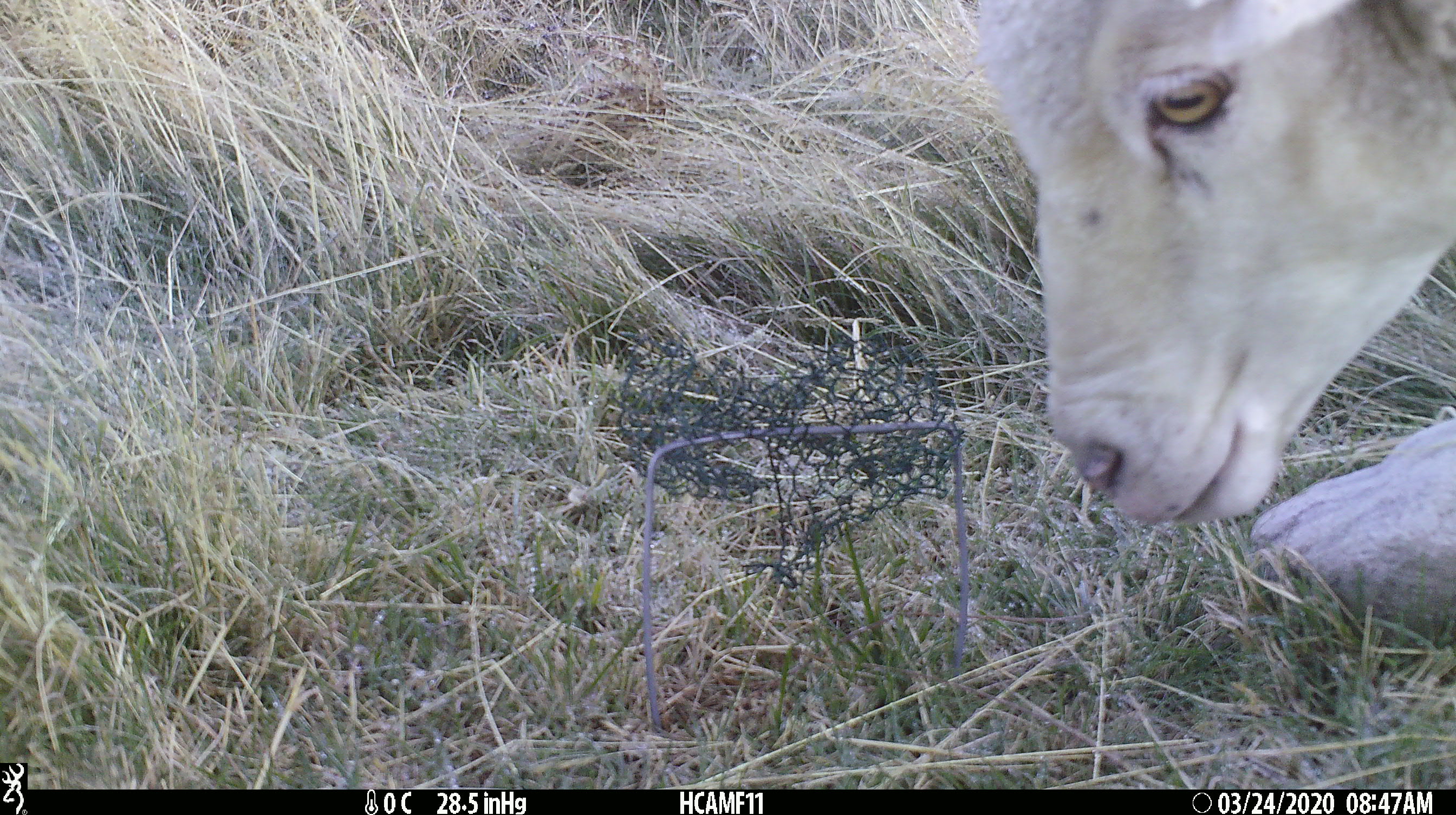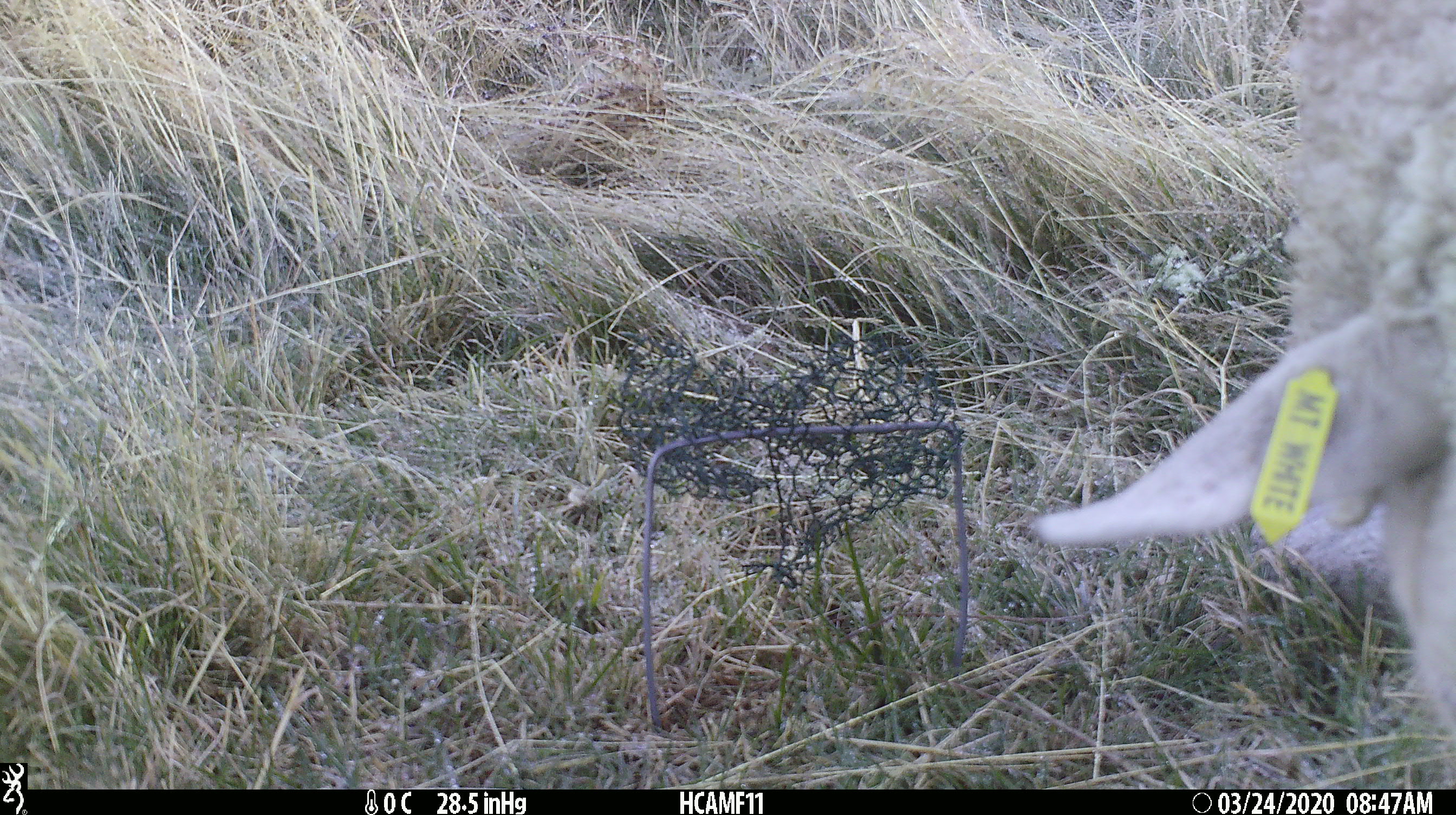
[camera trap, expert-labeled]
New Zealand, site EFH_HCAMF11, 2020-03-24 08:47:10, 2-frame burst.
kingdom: Animalia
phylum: Chordata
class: Mammalia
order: Artiodactyla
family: Bovidae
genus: Ovis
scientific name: Ovis aries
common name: domestic sheep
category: sheep